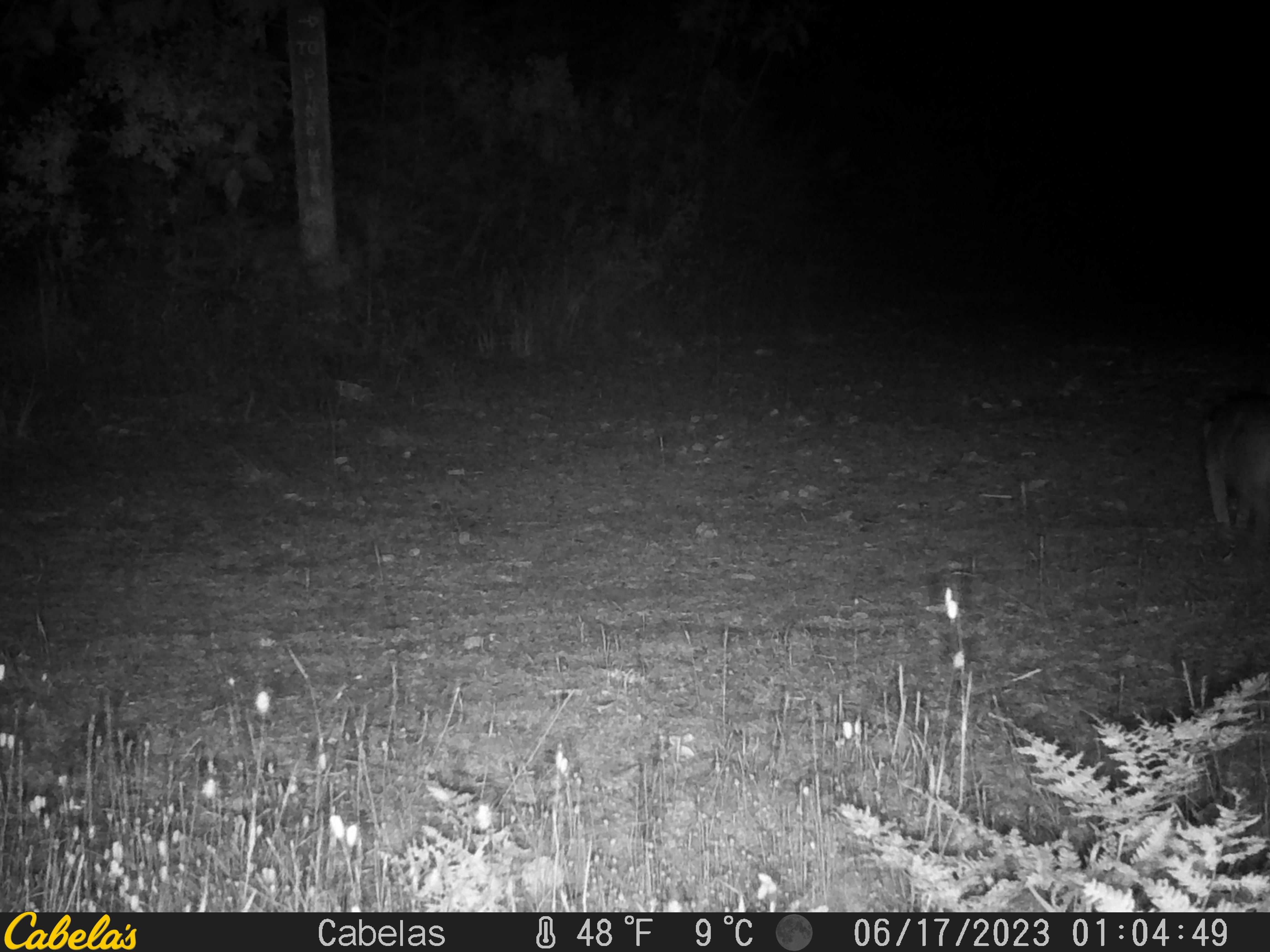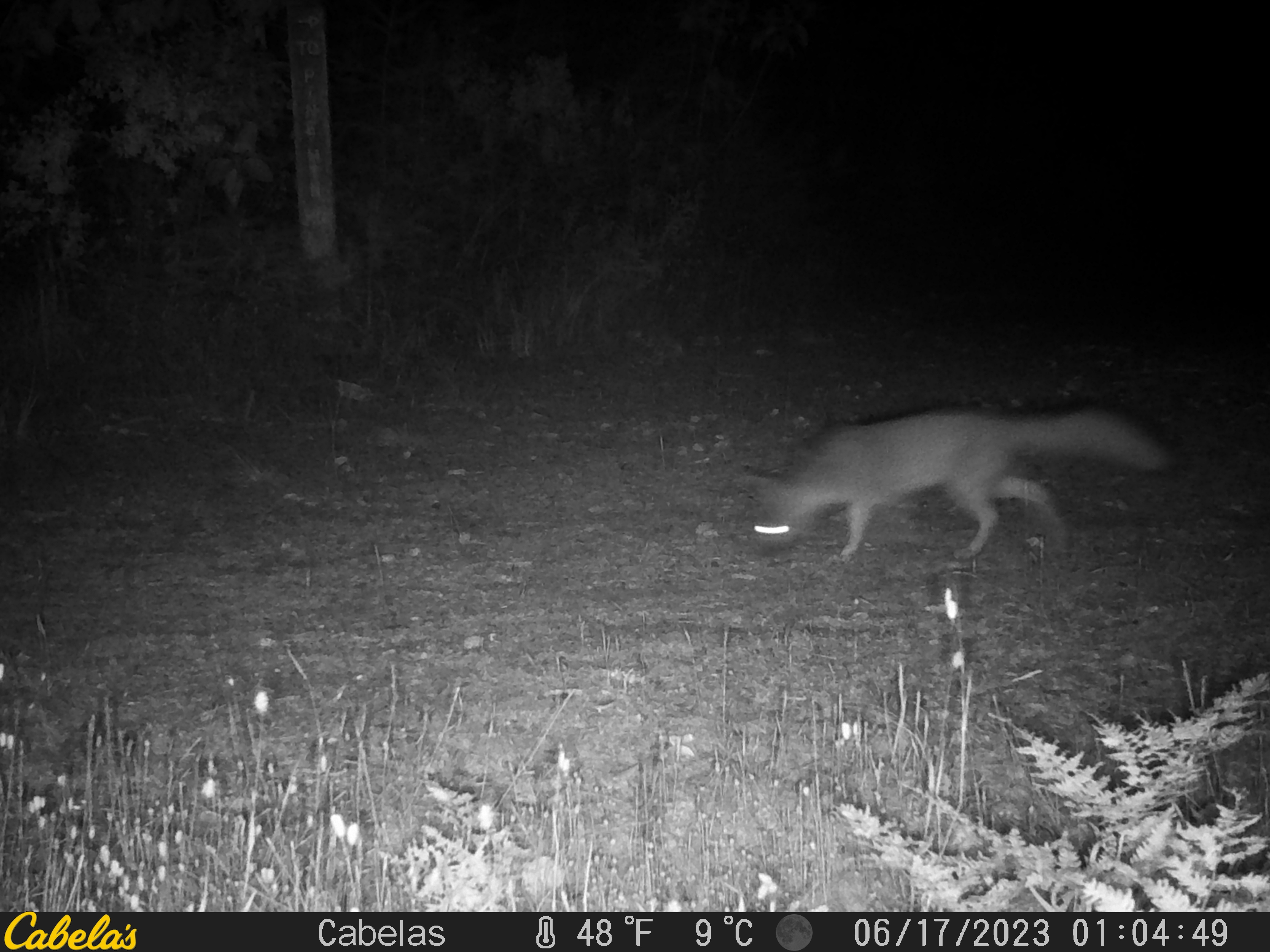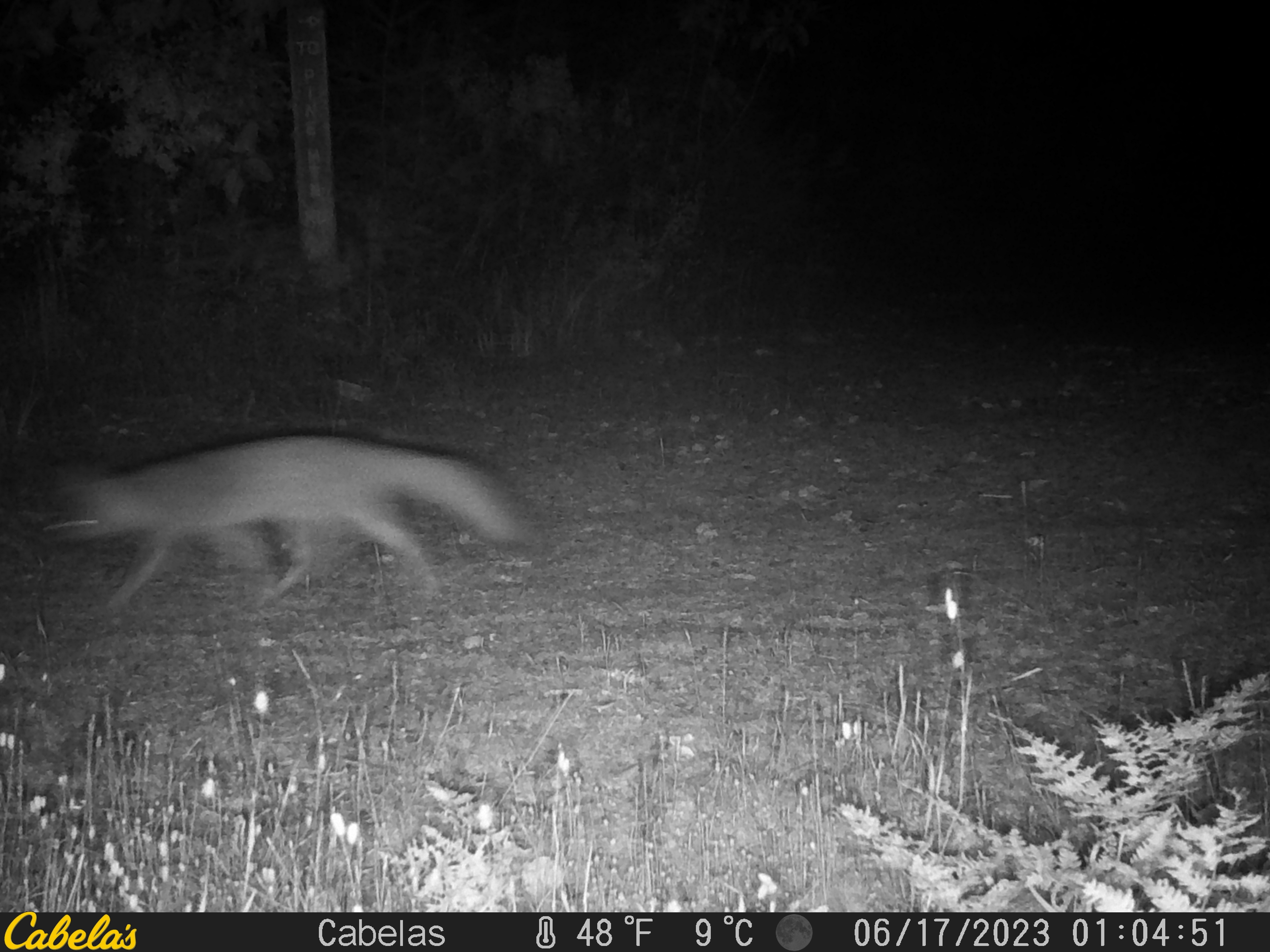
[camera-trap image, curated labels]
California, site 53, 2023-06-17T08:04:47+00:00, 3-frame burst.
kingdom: Animalia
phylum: Chordata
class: Mammalia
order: Carnivora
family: Canidae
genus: Urocyon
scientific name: Urocyon cinereoargenteus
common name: gray fox